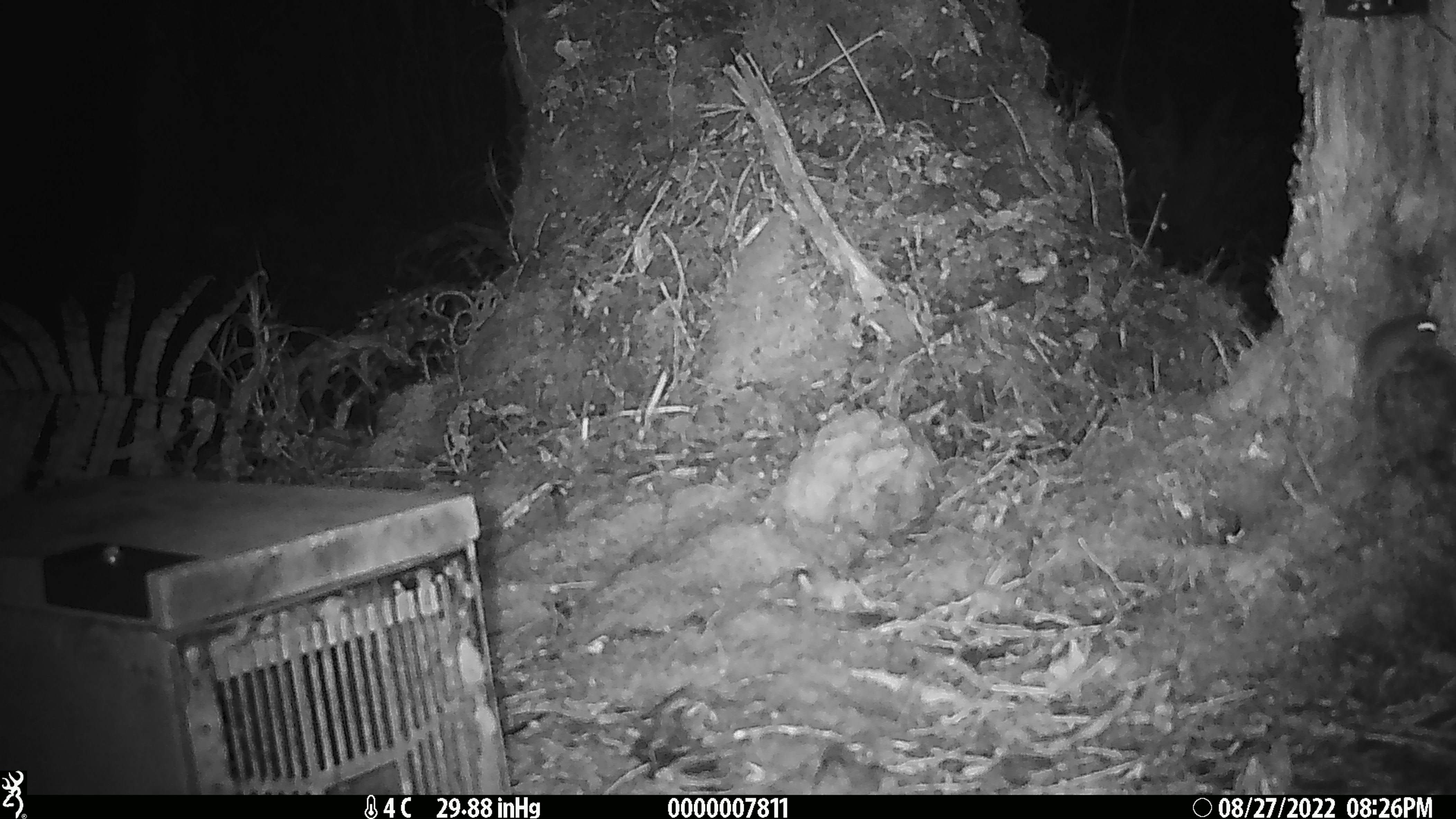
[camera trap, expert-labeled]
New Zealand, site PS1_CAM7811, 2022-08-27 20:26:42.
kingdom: Animalia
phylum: Chordata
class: Mammalia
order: Rodentia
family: Muridae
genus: Mus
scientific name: Mus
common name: mouse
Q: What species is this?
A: Mouse (Mus).